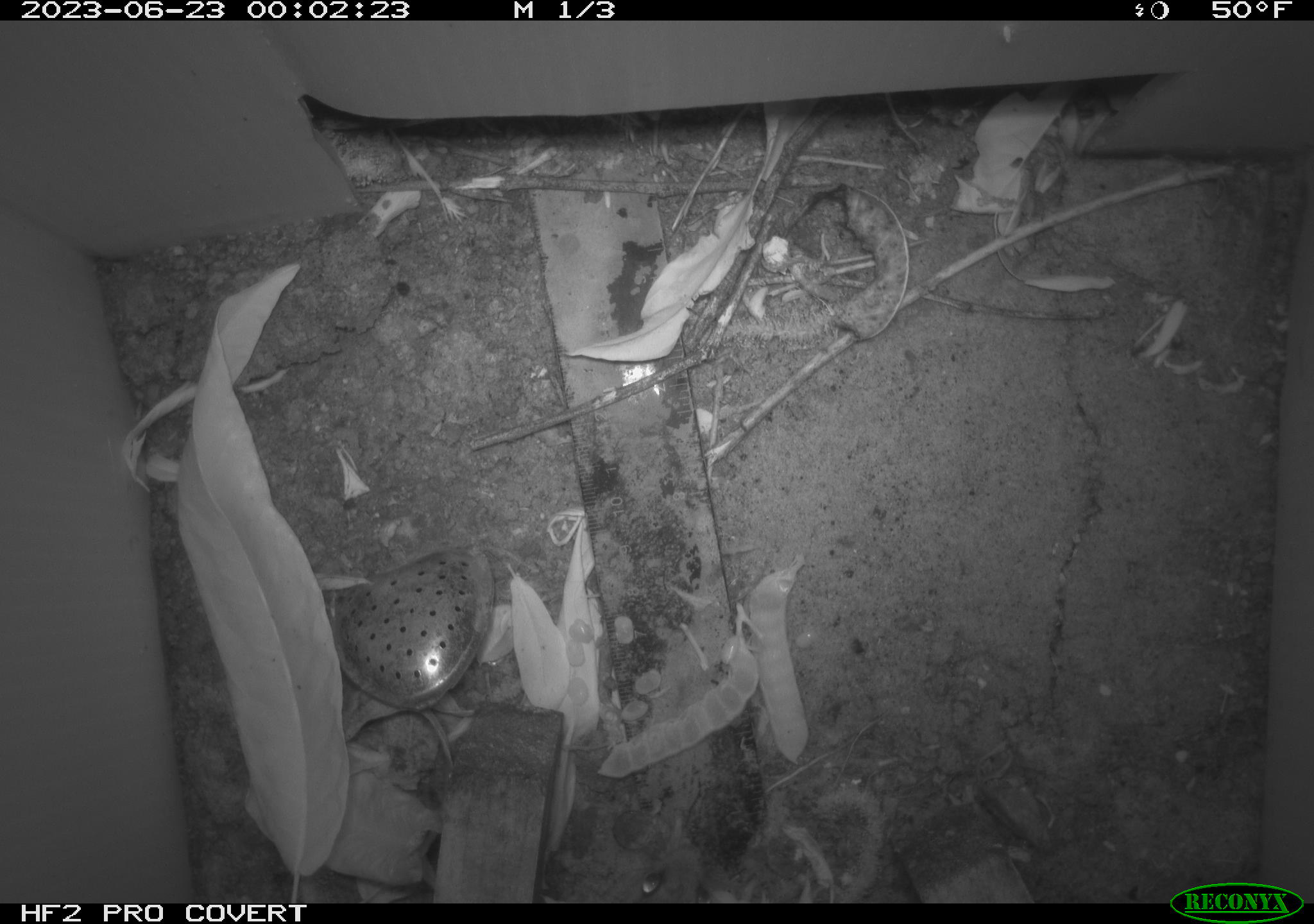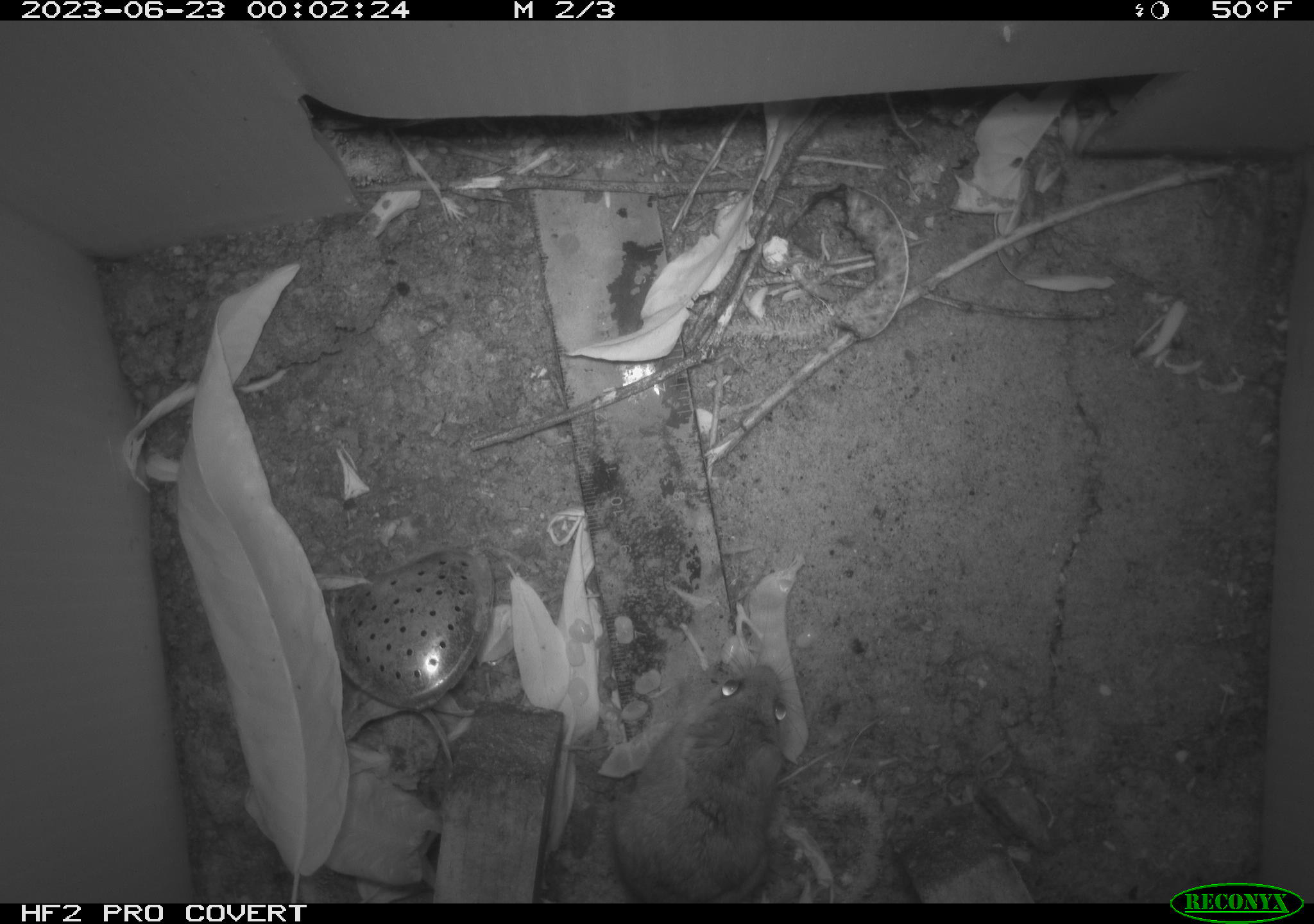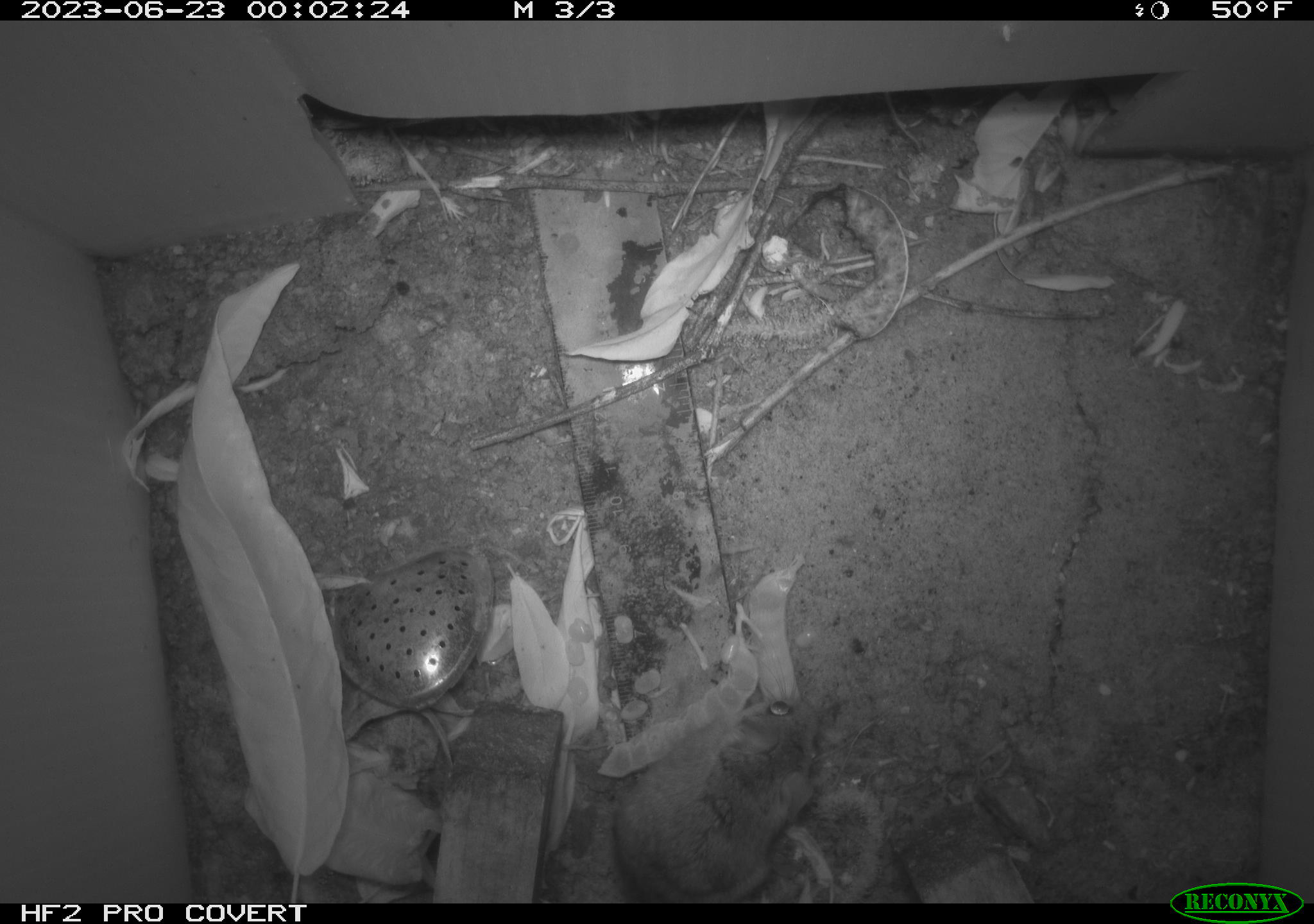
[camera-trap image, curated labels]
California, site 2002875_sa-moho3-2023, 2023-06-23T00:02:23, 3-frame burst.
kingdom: Animalia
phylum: Chordata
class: Mammalia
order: Rodentia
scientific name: Rodentia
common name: mouse species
Mouse species (Rodentia).